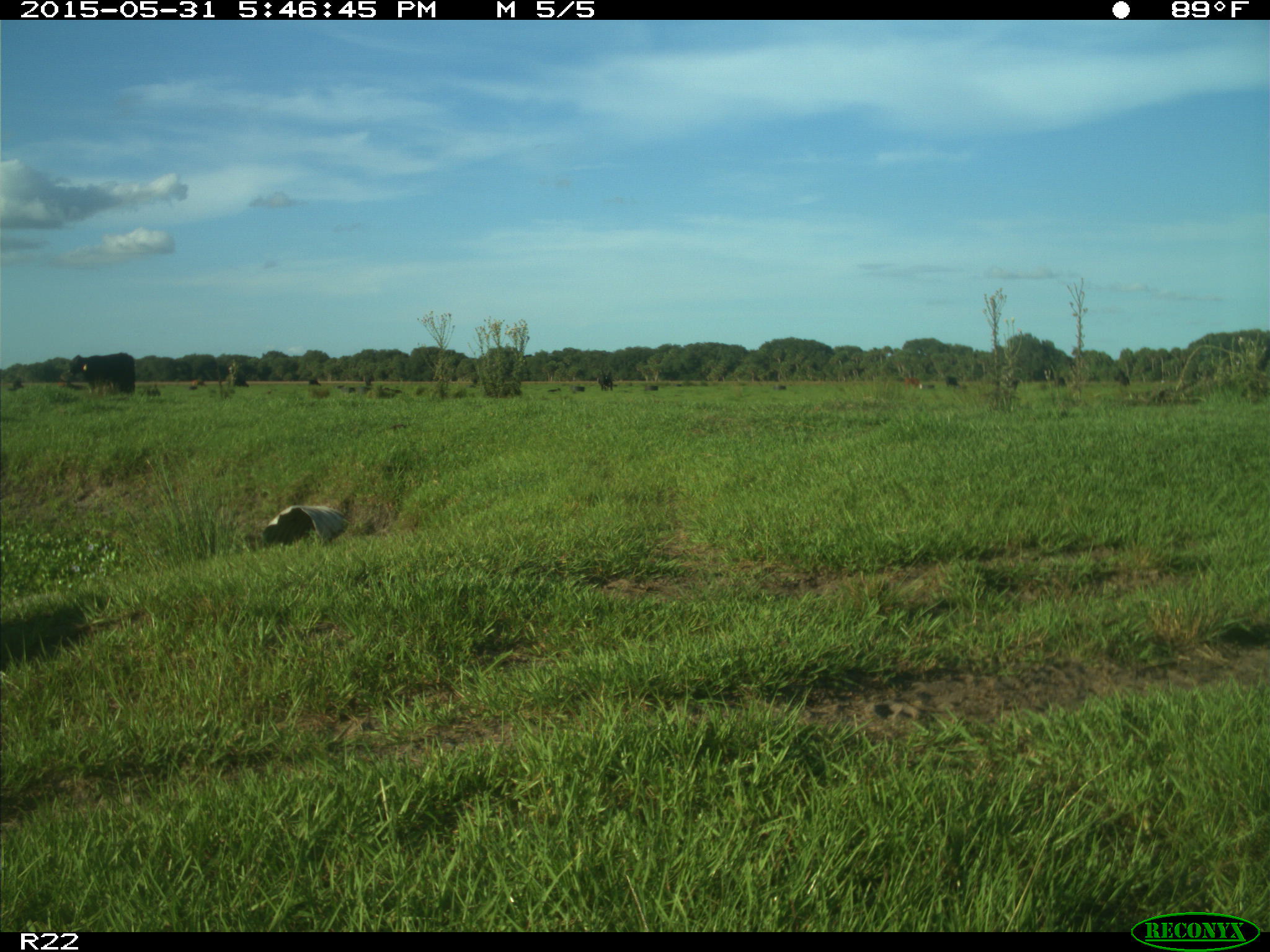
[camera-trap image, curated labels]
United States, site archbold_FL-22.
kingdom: Animalia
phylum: Chordata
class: Mammalia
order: Artiodactyla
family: Bovidae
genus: Bos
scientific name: Bos taurus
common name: domestic cow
Bos taurus (domestic cow).